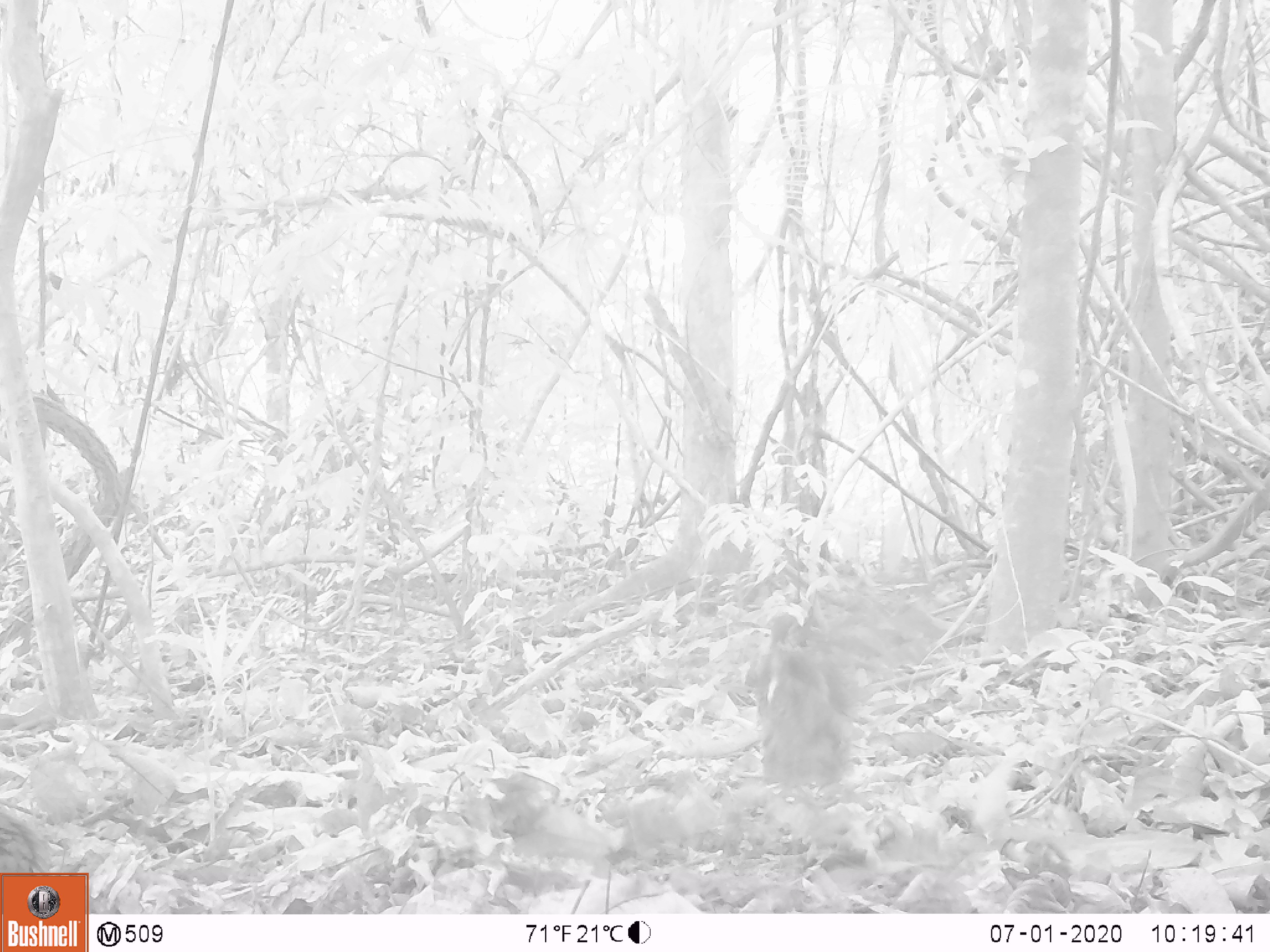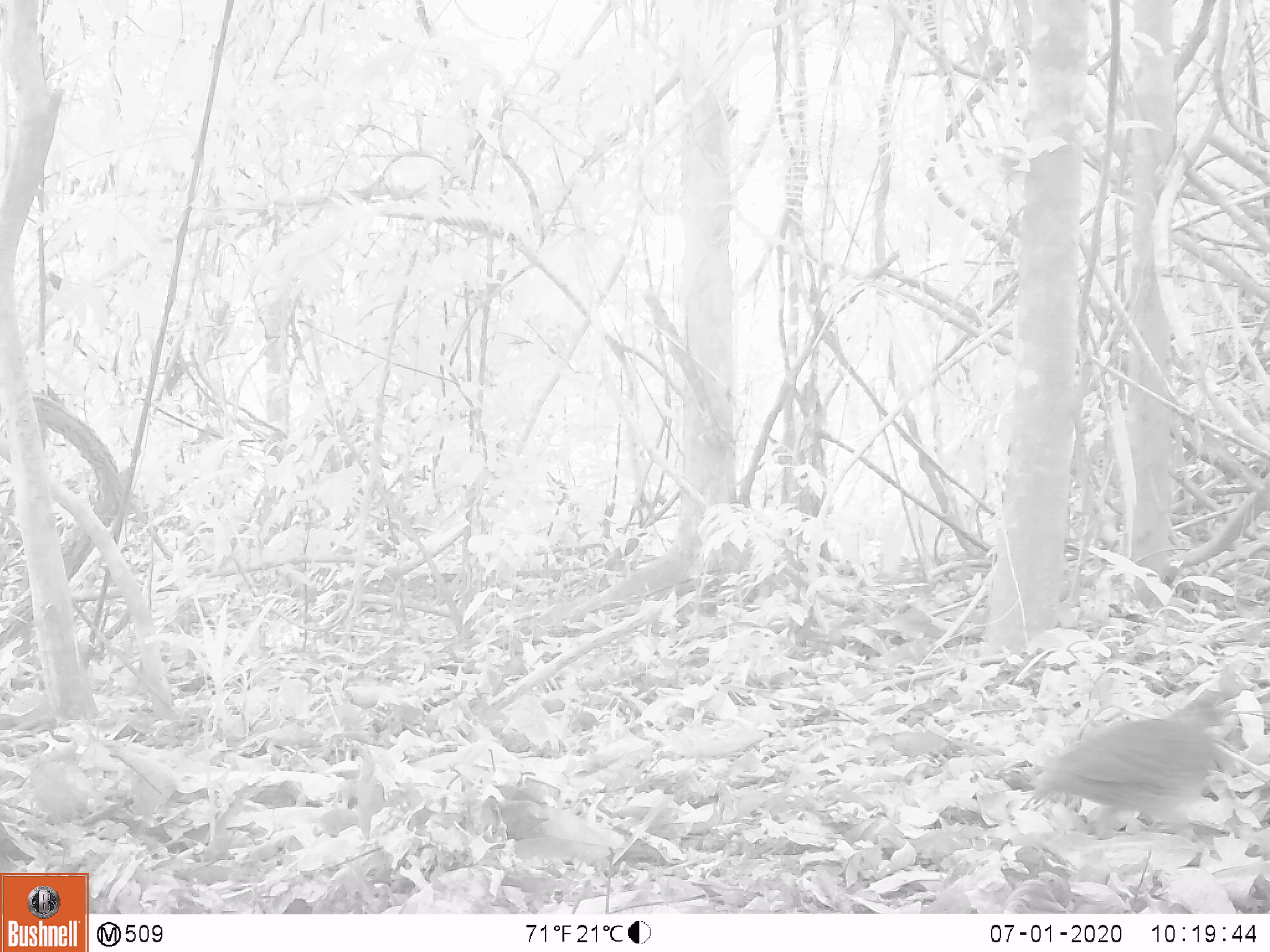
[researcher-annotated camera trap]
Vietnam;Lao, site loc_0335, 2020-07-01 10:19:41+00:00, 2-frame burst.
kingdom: Animalia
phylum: Chordata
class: Aves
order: Galliformes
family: Phasianidae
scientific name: Phasianidae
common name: partridge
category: unidentified partridge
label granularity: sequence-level